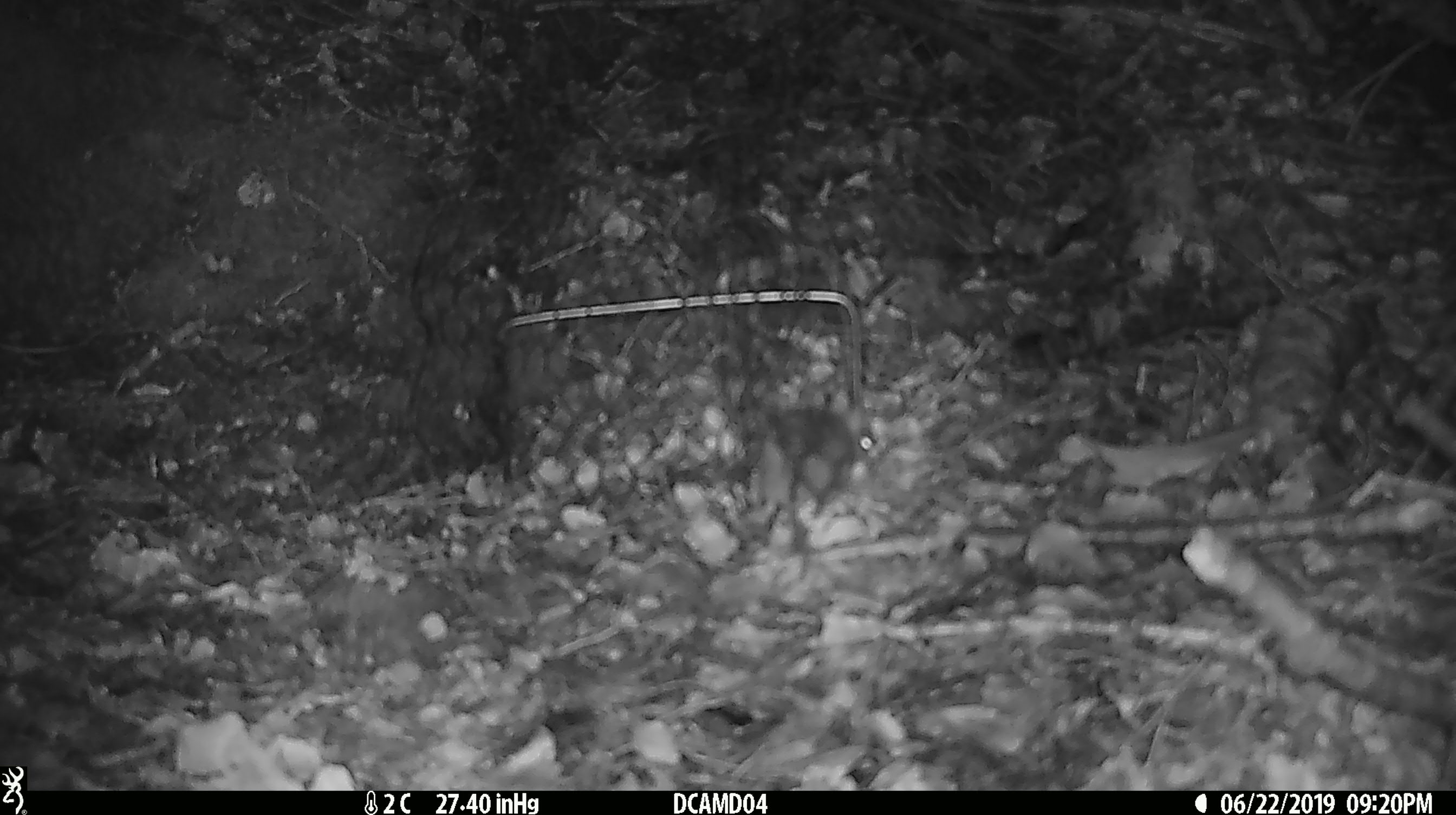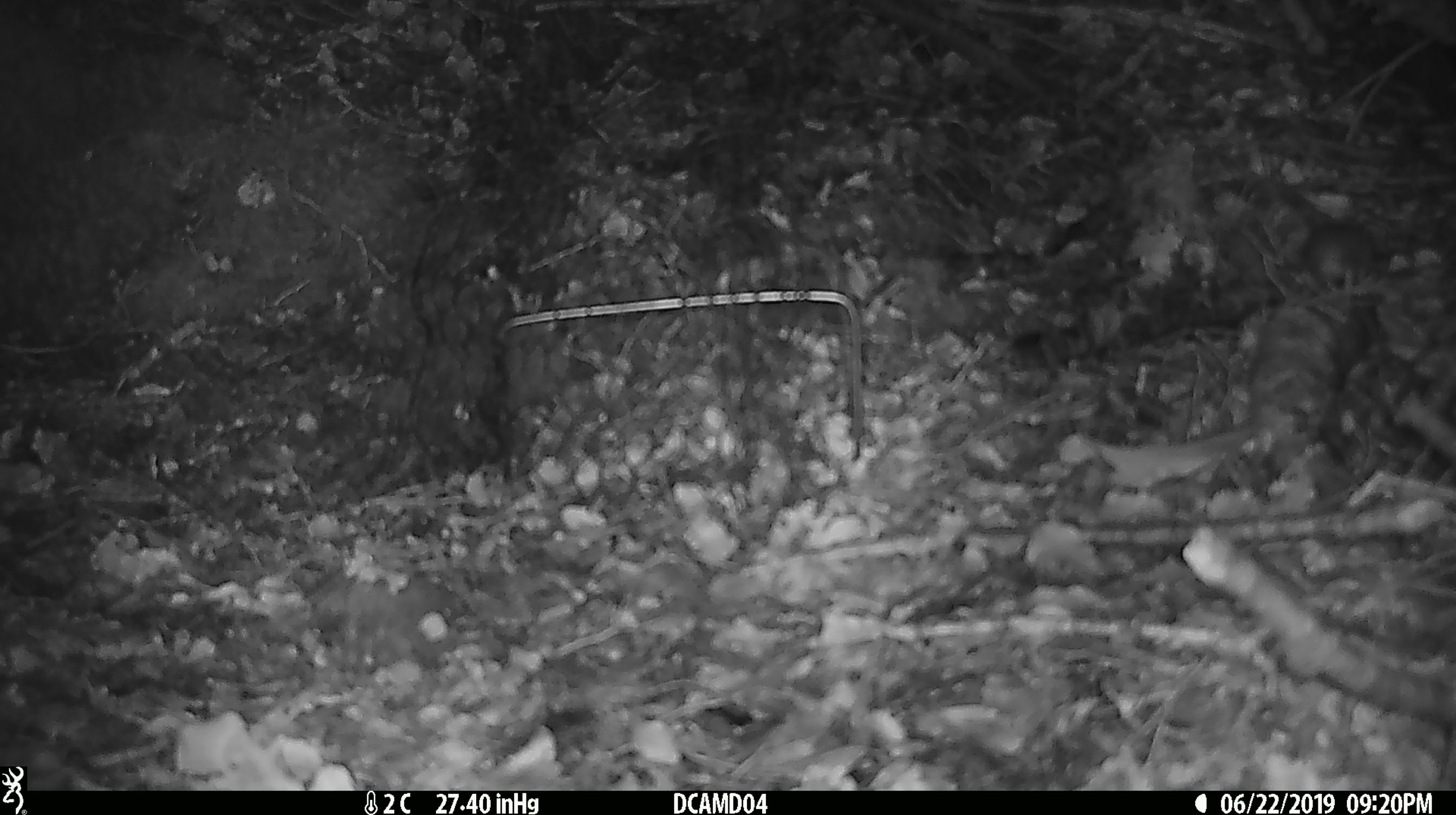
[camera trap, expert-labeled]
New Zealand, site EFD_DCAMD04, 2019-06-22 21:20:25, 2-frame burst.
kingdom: Animalia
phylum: Chordata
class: Mammalia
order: Rodentia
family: Muridae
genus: Mus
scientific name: Mus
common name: mouse